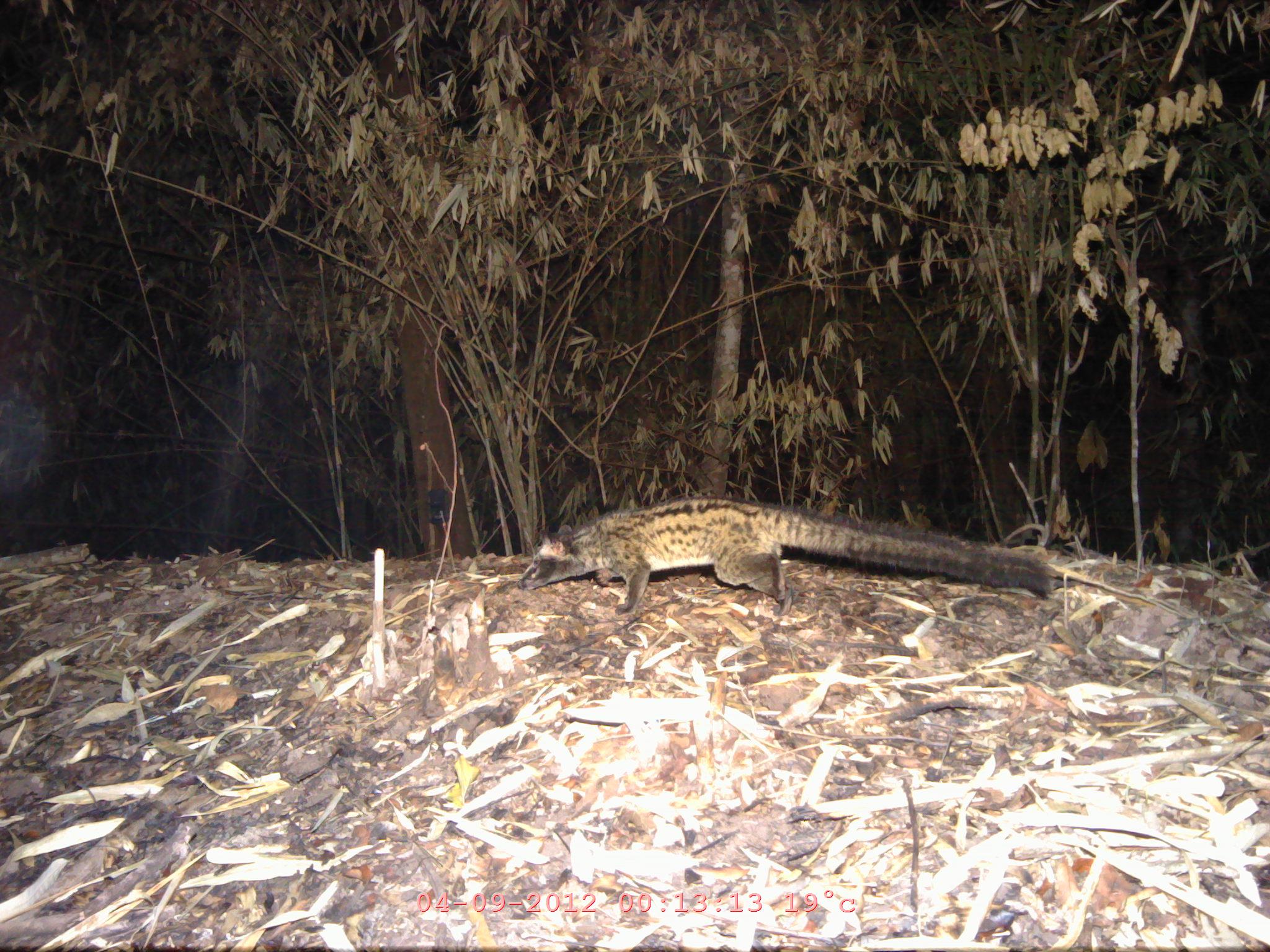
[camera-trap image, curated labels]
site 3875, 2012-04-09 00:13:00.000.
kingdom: Animalia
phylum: Chordata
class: Mammalia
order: Carnivora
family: Viverridae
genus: Paradoxurus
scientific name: Paradoxurus hermaphroditus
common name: asian palm civet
Paradoxurus hermaphroditus (asian palm civet), count 1.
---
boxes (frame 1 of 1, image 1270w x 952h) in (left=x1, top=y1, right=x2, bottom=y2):
paradoxurus hermaphroditus: (left=513, top=495, right=1055, bottom=613)